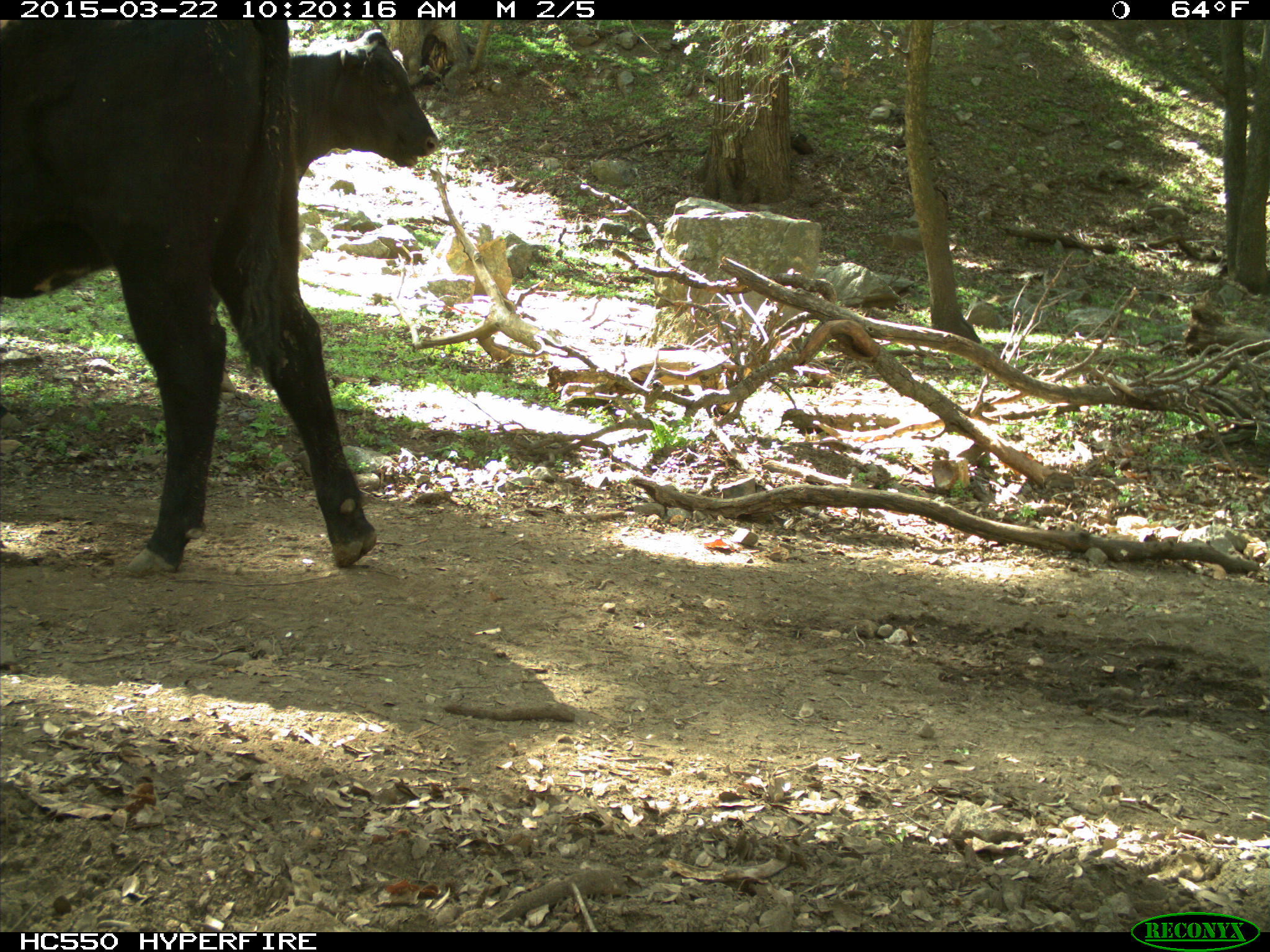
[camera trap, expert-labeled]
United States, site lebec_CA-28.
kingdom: Animalia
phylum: Chordata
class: Mammalia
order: Artiodactyla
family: Bovidae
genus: Bos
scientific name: Bos taurus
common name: domestic cow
Bos taurus (domestic cow).